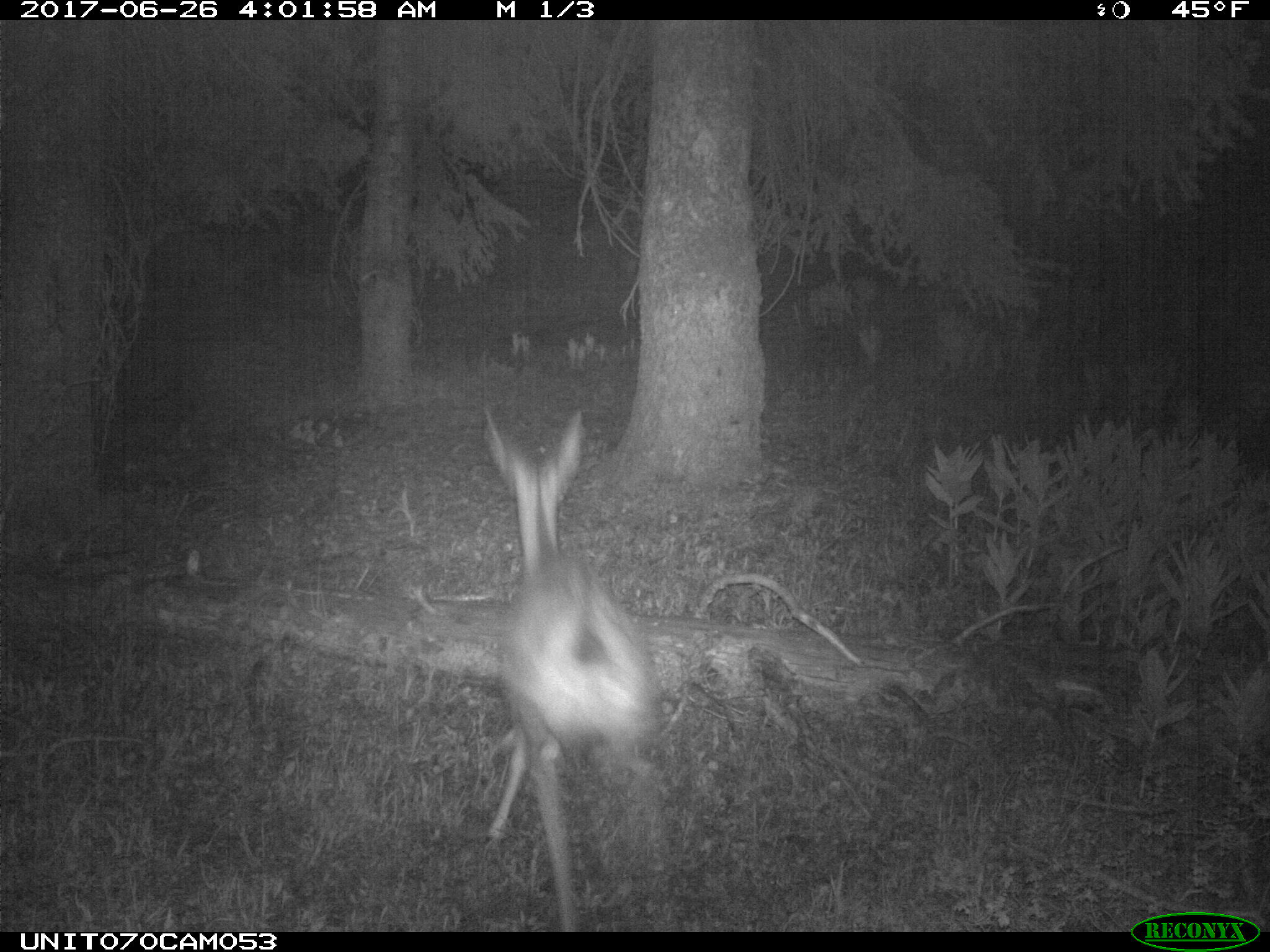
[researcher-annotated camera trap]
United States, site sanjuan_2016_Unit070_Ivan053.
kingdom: Animalia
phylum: Chordata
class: Mammalia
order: Artiodactyla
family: Cervidae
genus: Odocoileus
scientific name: Odocoileus hemionus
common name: mule deer